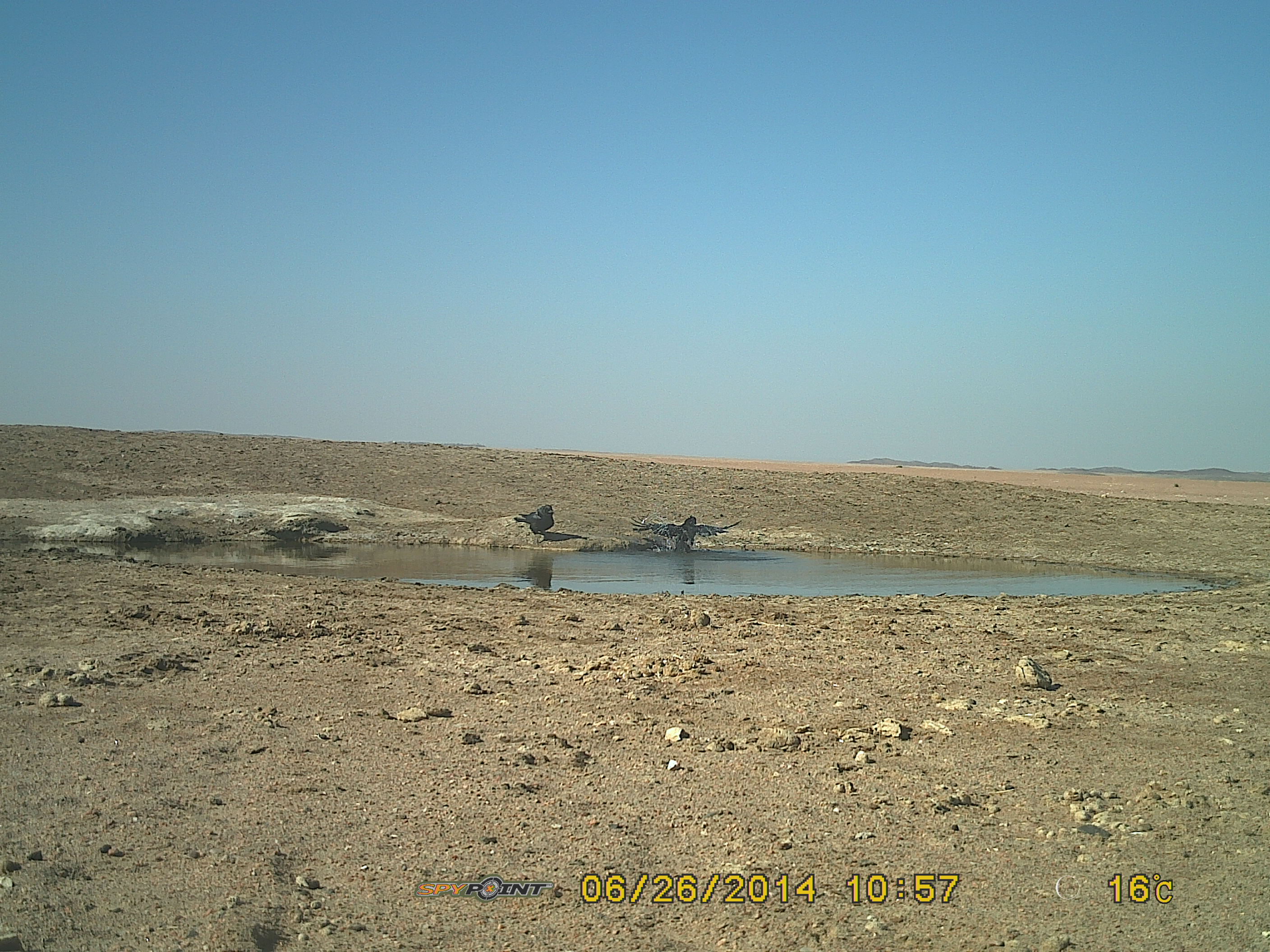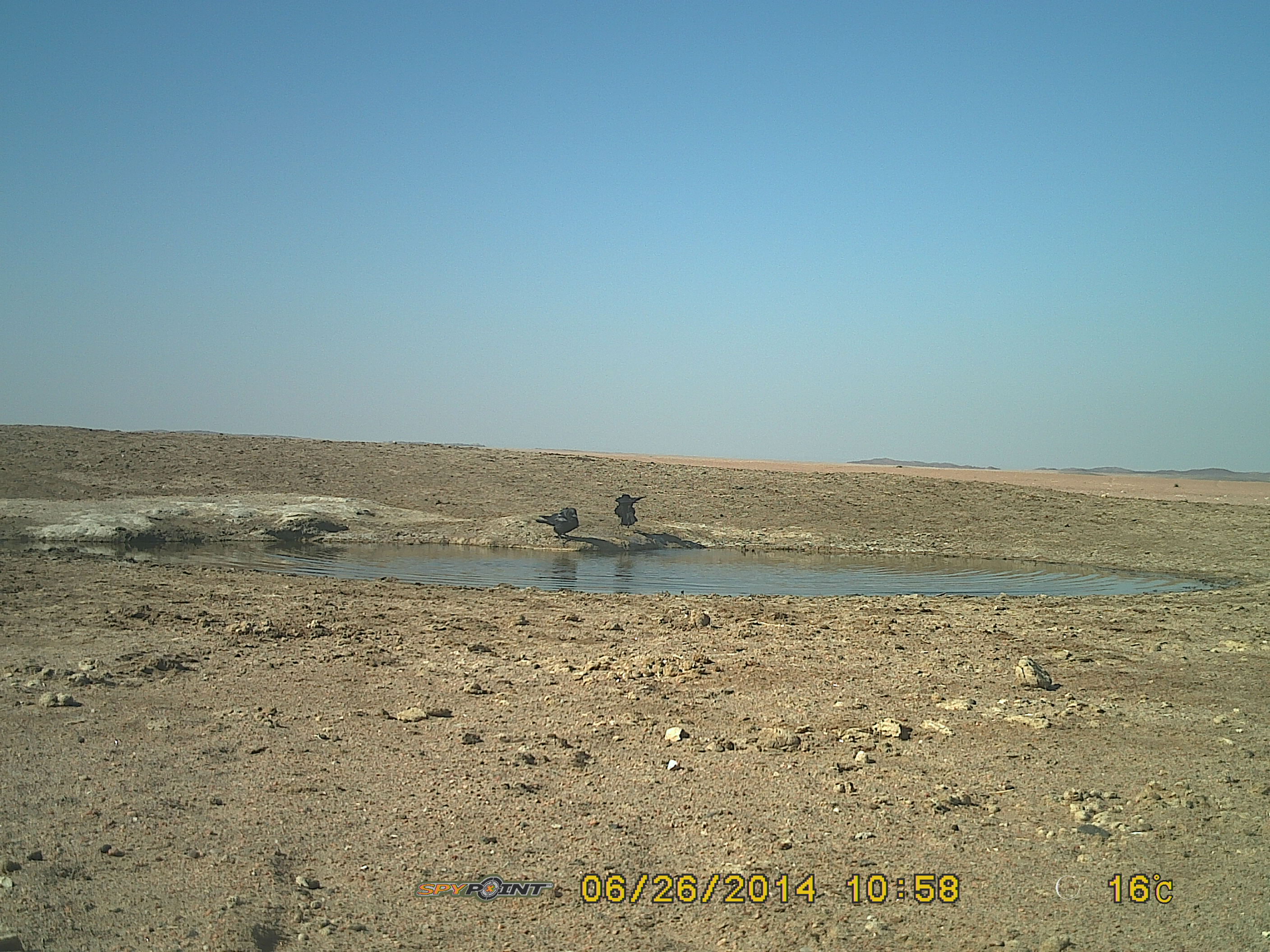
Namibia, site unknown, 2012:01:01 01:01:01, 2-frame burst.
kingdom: Animalia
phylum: Chordata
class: Aves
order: Passeriformes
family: Corvidae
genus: Corvus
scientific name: Corvus capensis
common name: cape crow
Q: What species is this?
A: Corvus capensis (cape crow).